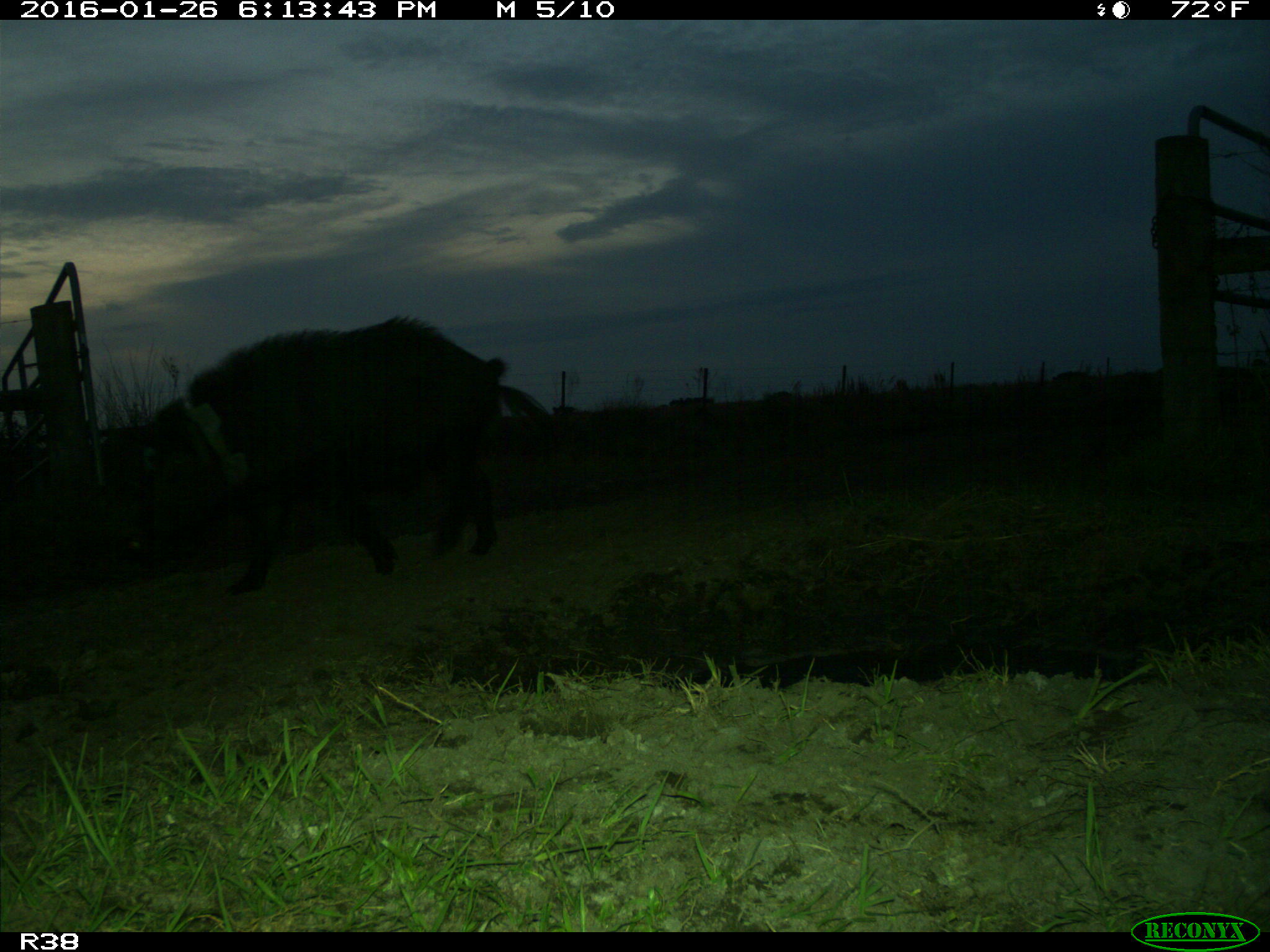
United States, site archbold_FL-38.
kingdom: Animalia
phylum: Chordata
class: Mammalia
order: Artiodactyla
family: Suidae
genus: Sus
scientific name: Sus scrofa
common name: wild boar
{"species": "Sus scrofa (wild boar)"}